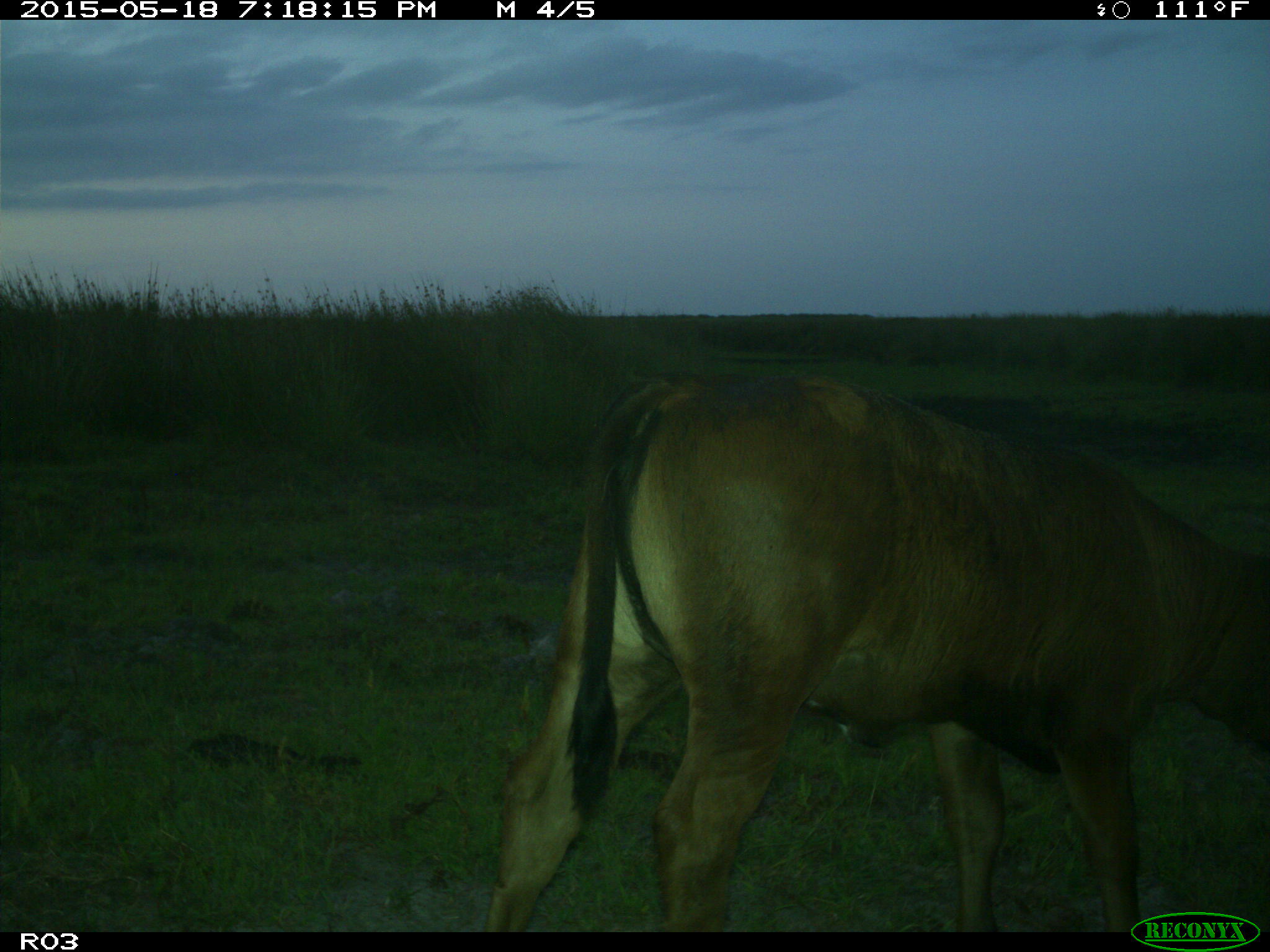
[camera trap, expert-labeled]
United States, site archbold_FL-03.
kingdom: Animalia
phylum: Chordata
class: Mammalia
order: Artiodactyla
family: Bovidae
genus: Bos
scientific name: Bos taurus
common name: domestic cow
Bos taurus (domestic cow).